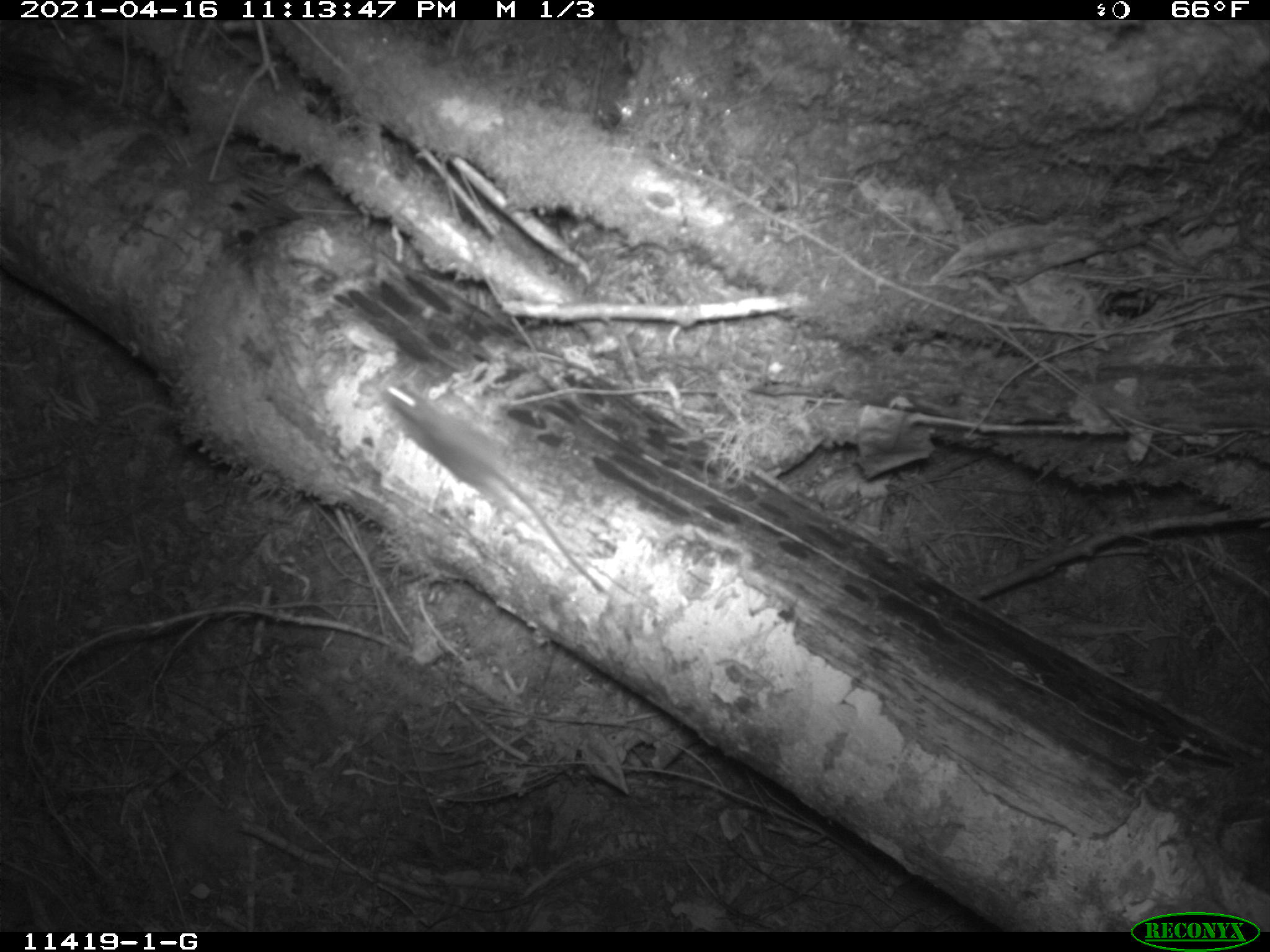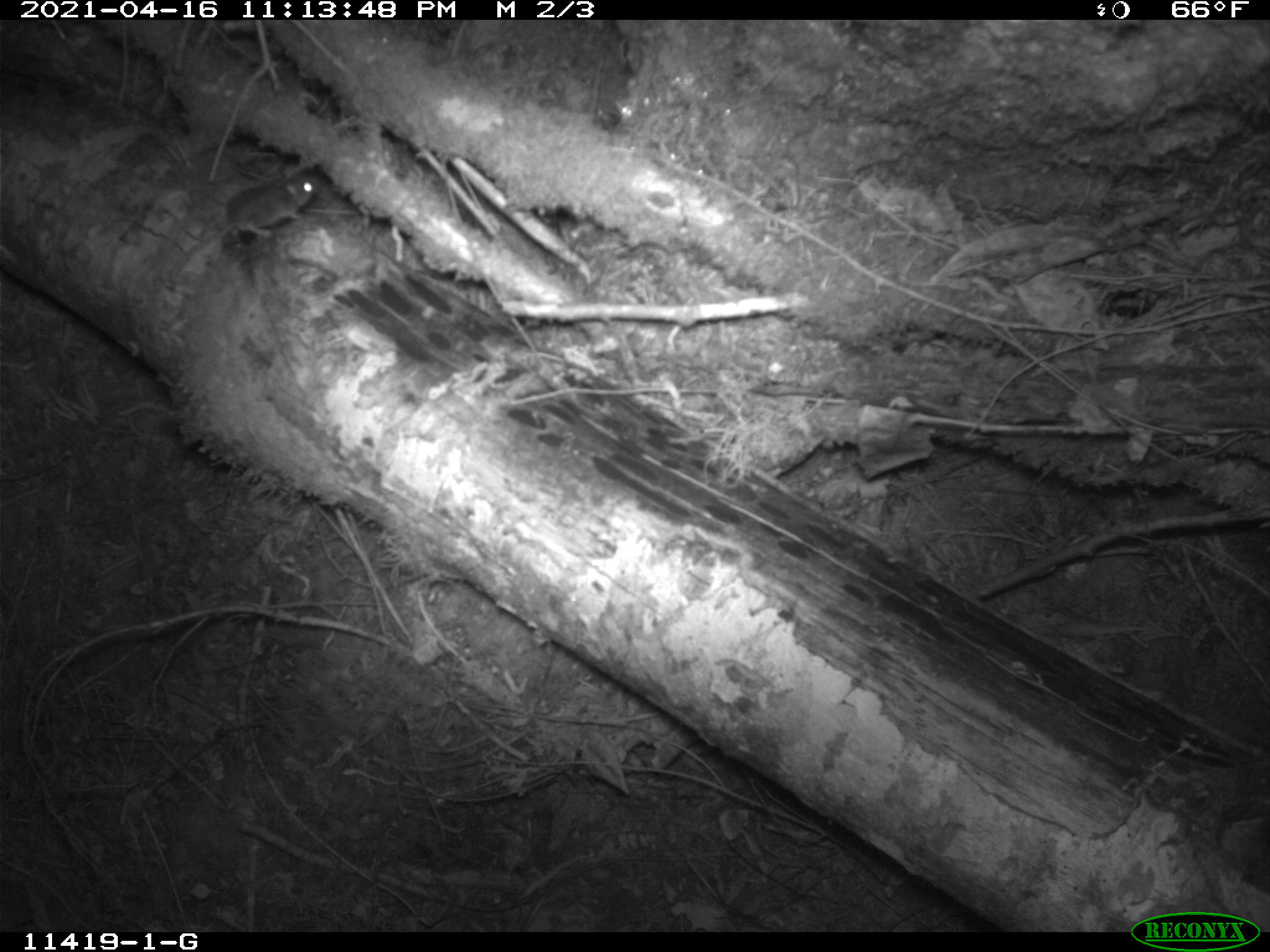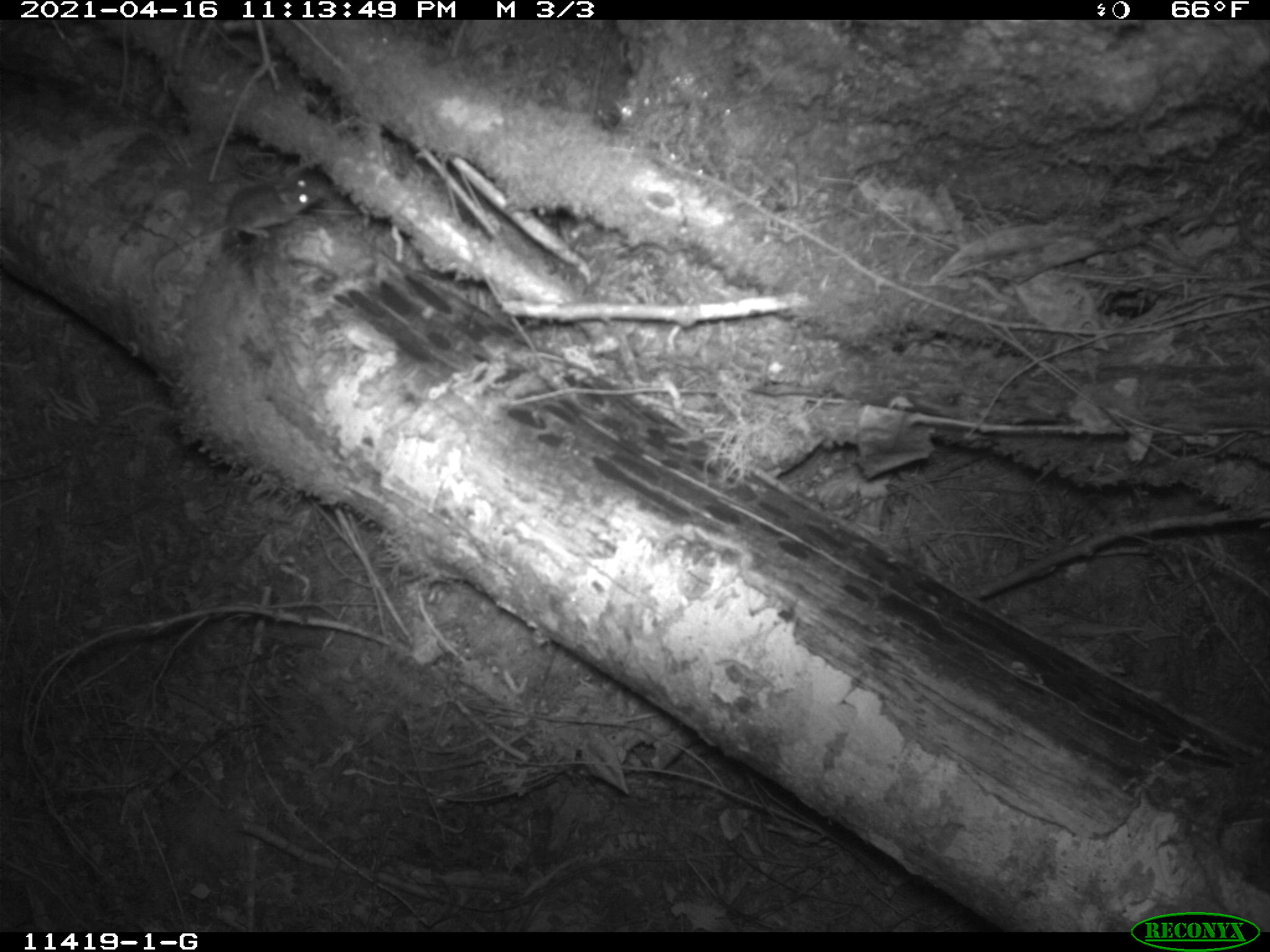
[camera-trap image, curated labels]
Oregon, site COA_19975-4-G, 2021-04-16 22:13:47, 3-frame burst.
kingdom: Animalia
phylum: Chordata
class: Mammalia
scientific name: Mammalia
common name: small mammal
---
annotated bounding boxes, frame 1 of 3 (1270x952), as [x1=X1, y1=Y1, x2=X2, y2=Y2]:
small mammal: [x1=375, y1=375, x2=598, y2=589]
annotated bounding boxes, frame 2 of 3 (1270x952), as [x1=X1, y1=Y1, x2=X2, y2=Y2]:
small mammal: [x1=167, y1=166, x2=326, y2=270]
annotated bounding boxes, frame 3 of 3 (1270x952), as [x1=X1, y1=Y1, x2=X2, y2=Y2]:
small mammal: [x1=149, y1=172, x2=331, y2=259]